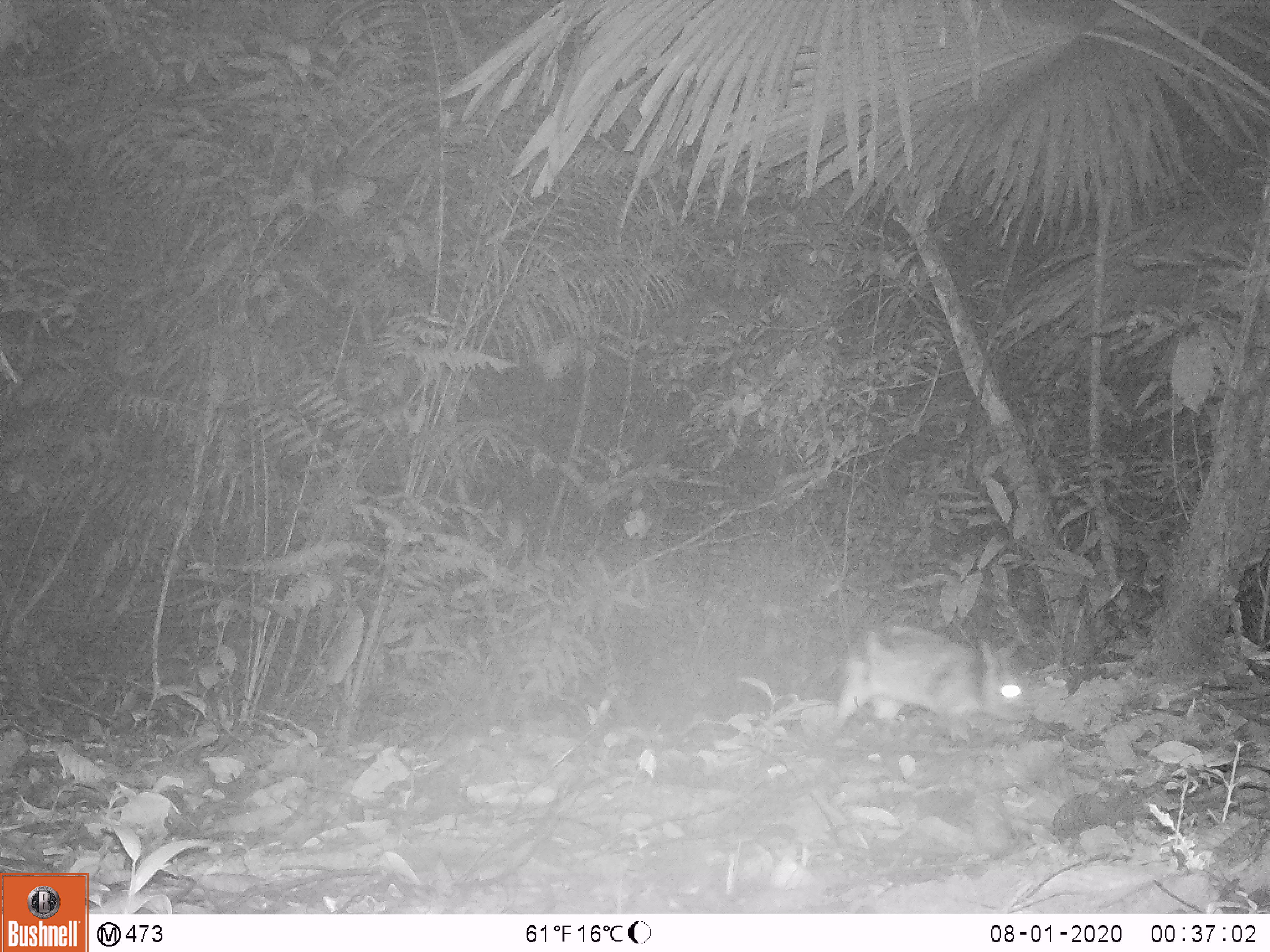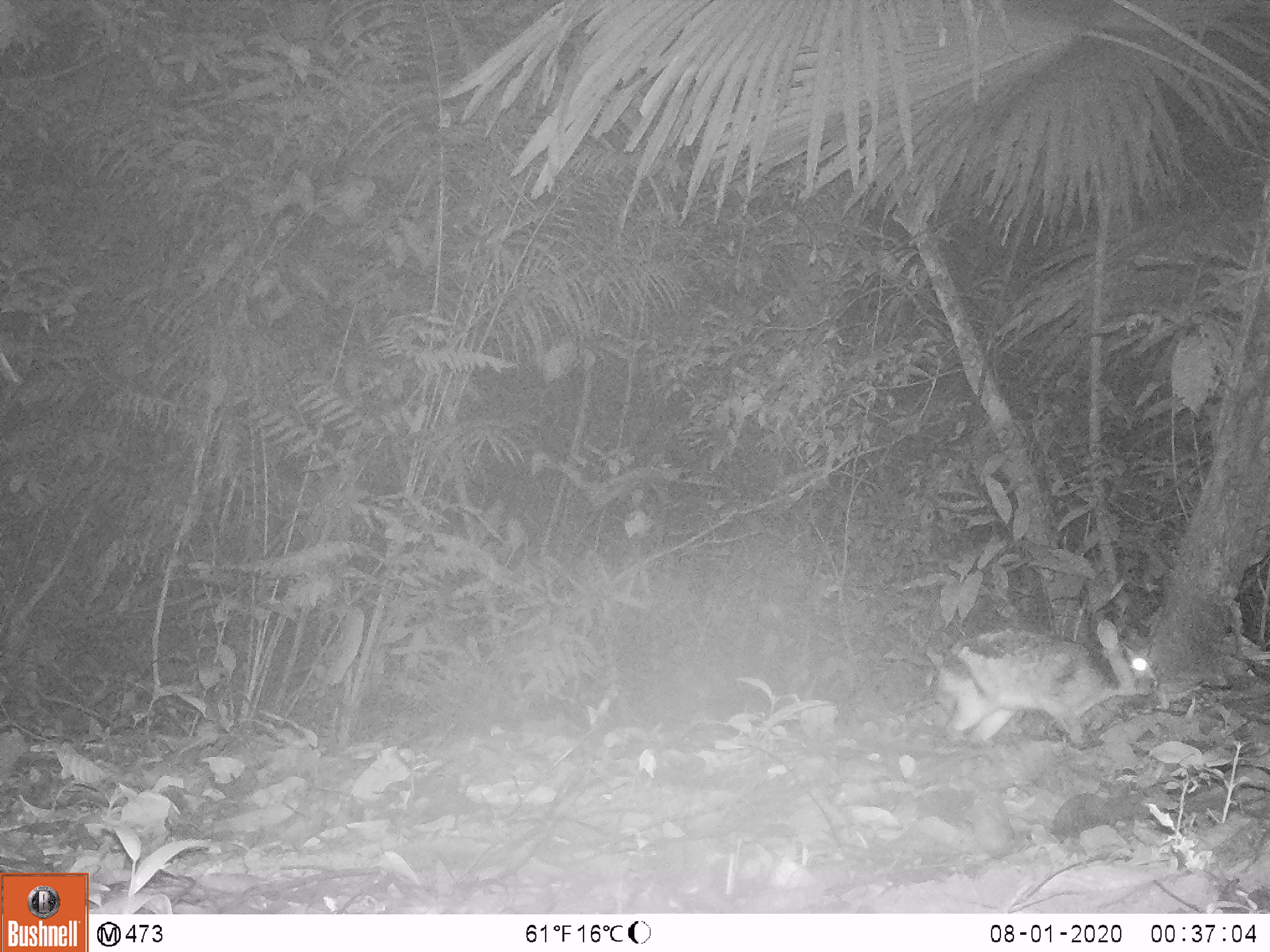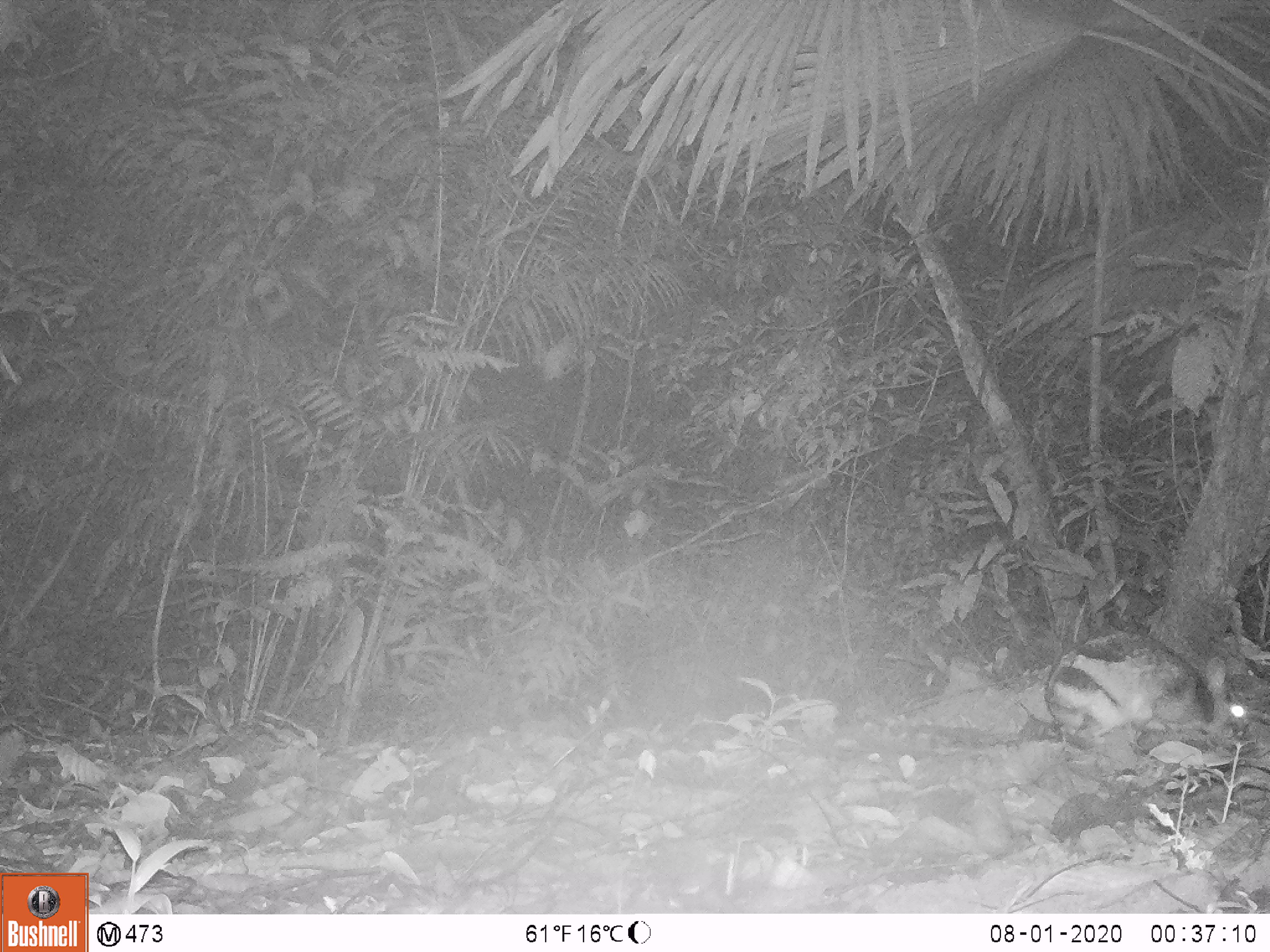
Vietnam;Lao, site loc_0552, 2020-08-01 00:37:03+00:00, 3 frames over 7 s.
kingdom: Animalia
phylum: Chordata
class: Mammalia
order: Lagomorpha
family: Leporidae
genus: Nesolagus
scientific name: Nesolagus timminsi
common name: annamite striped rabbit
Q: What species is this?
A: Annamite striped rabbit (Nesolagus timminsi).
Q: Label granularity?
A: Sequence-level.